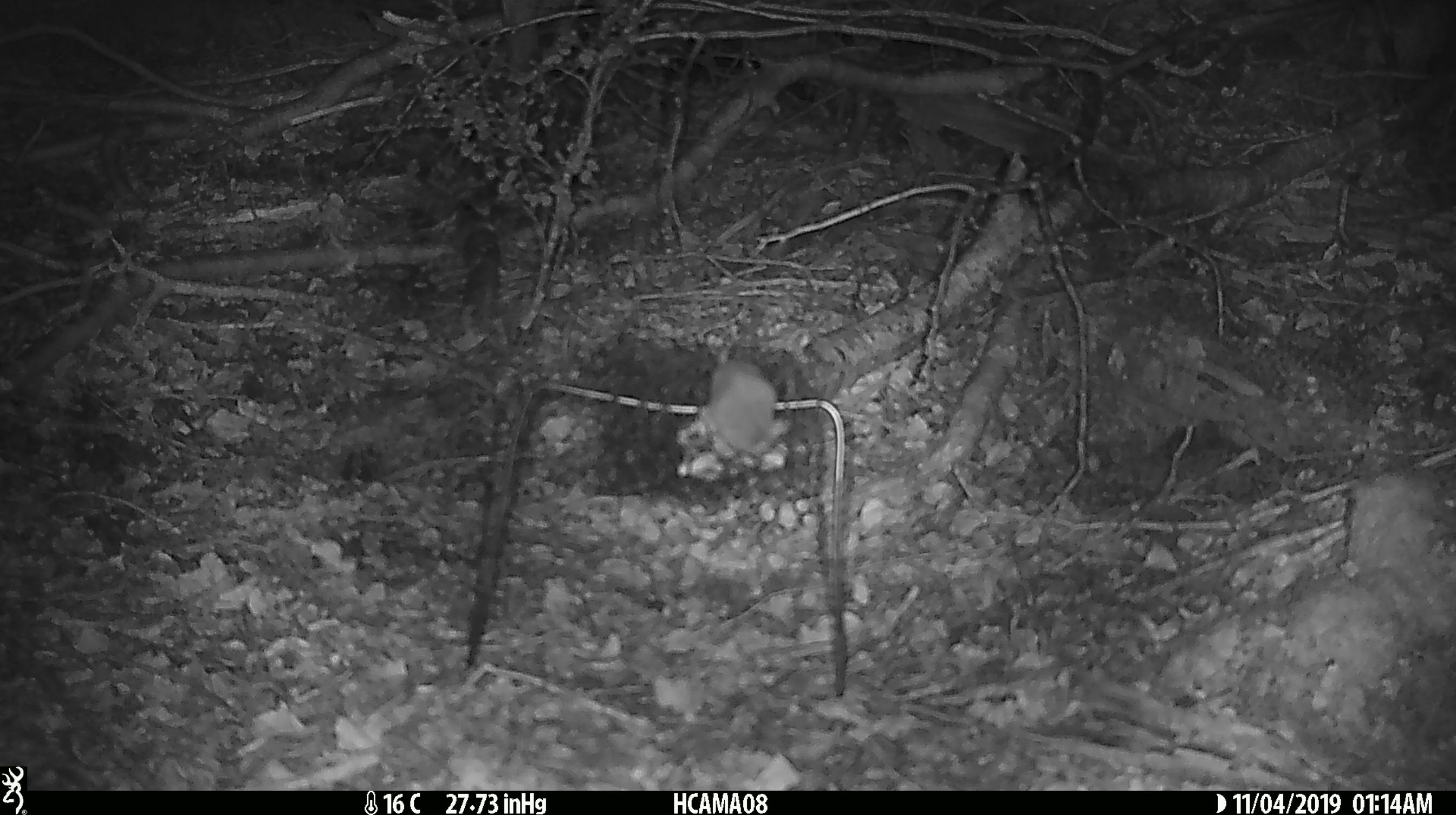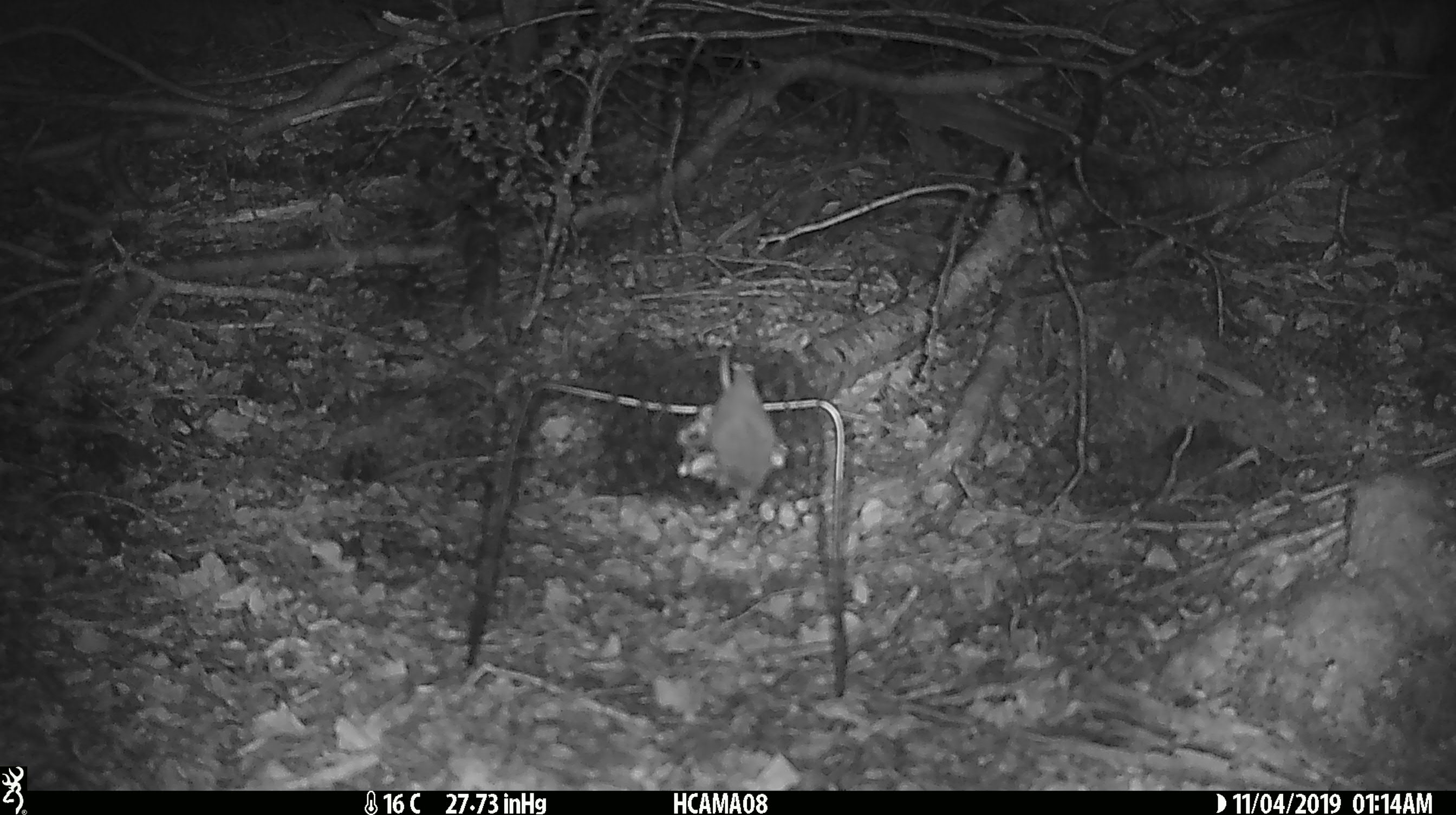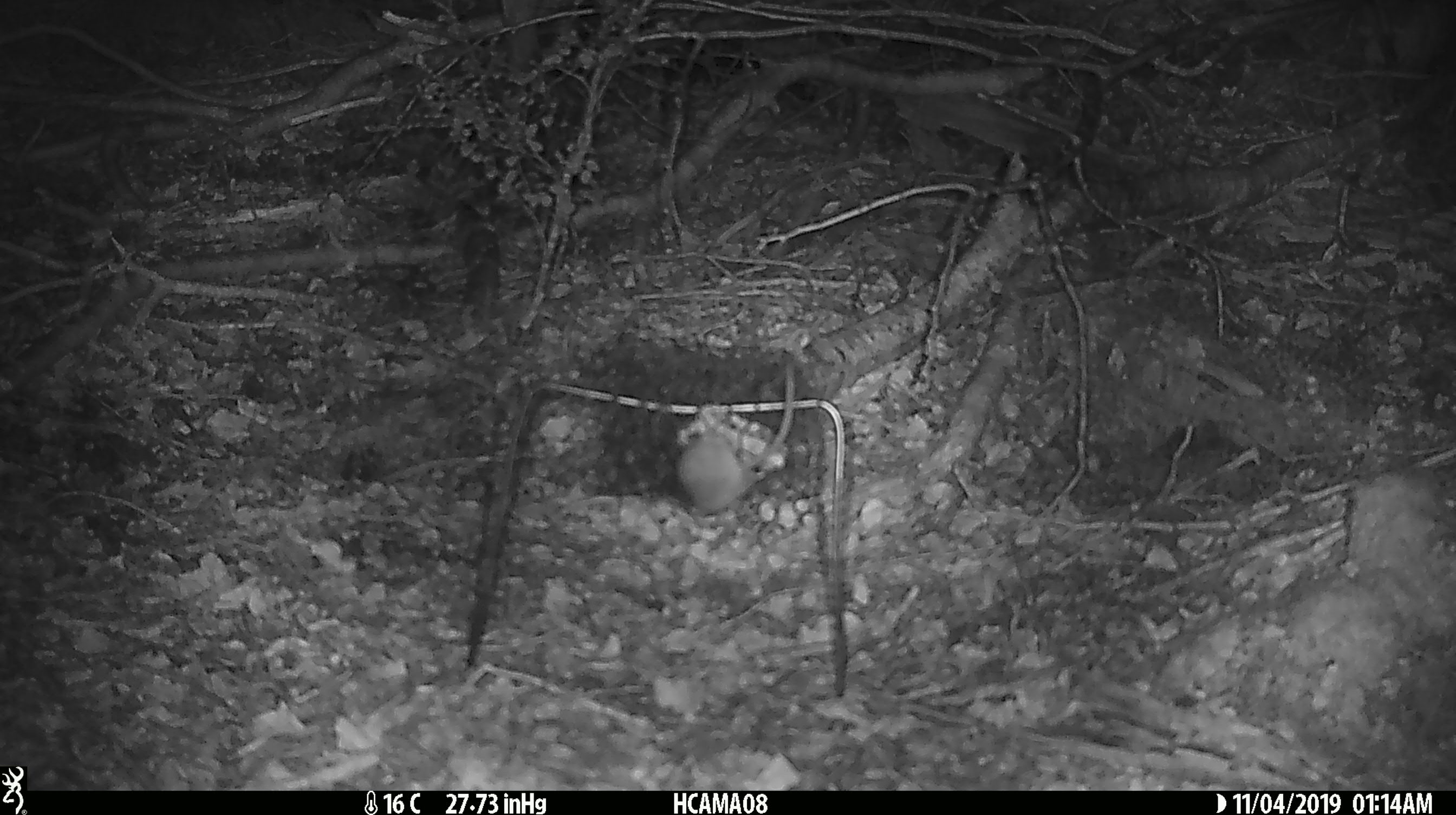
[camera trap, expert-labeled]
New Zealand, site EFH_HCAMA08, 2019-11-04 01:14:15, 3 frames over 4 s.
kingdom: Animalia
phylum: Chordata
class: Mammalia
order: Rodentia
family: Muridae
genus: Mus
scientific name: Mus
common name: mouse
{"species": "mouse (Mus)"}